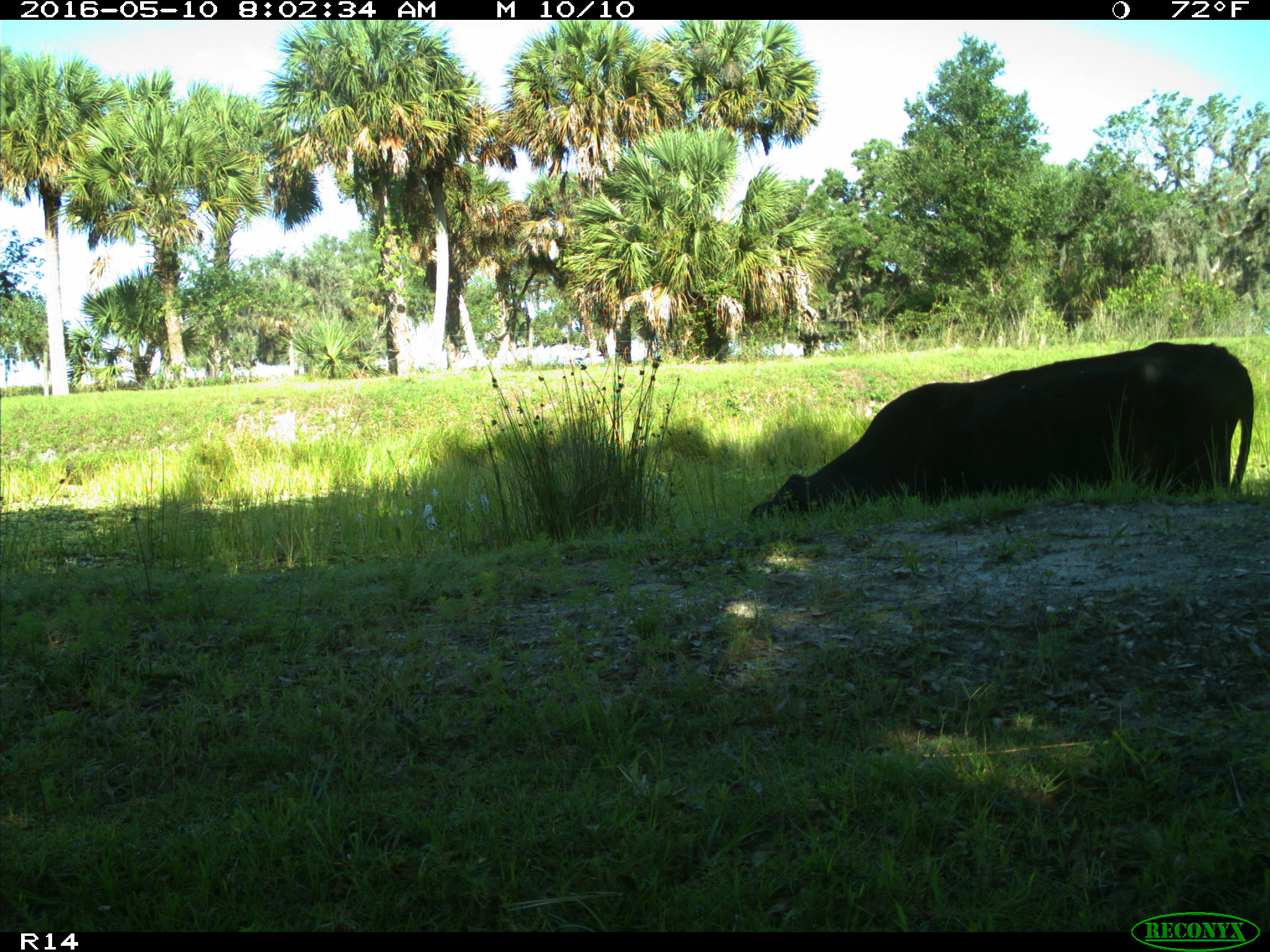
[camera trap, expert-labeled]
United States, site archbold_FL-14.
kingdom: Animalia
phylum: Chordata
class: Mammalia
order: Artiodactyla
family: Bovidae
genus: Bos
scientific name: Bos taurus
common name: domestic cow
Bos taurus (domestic cow).